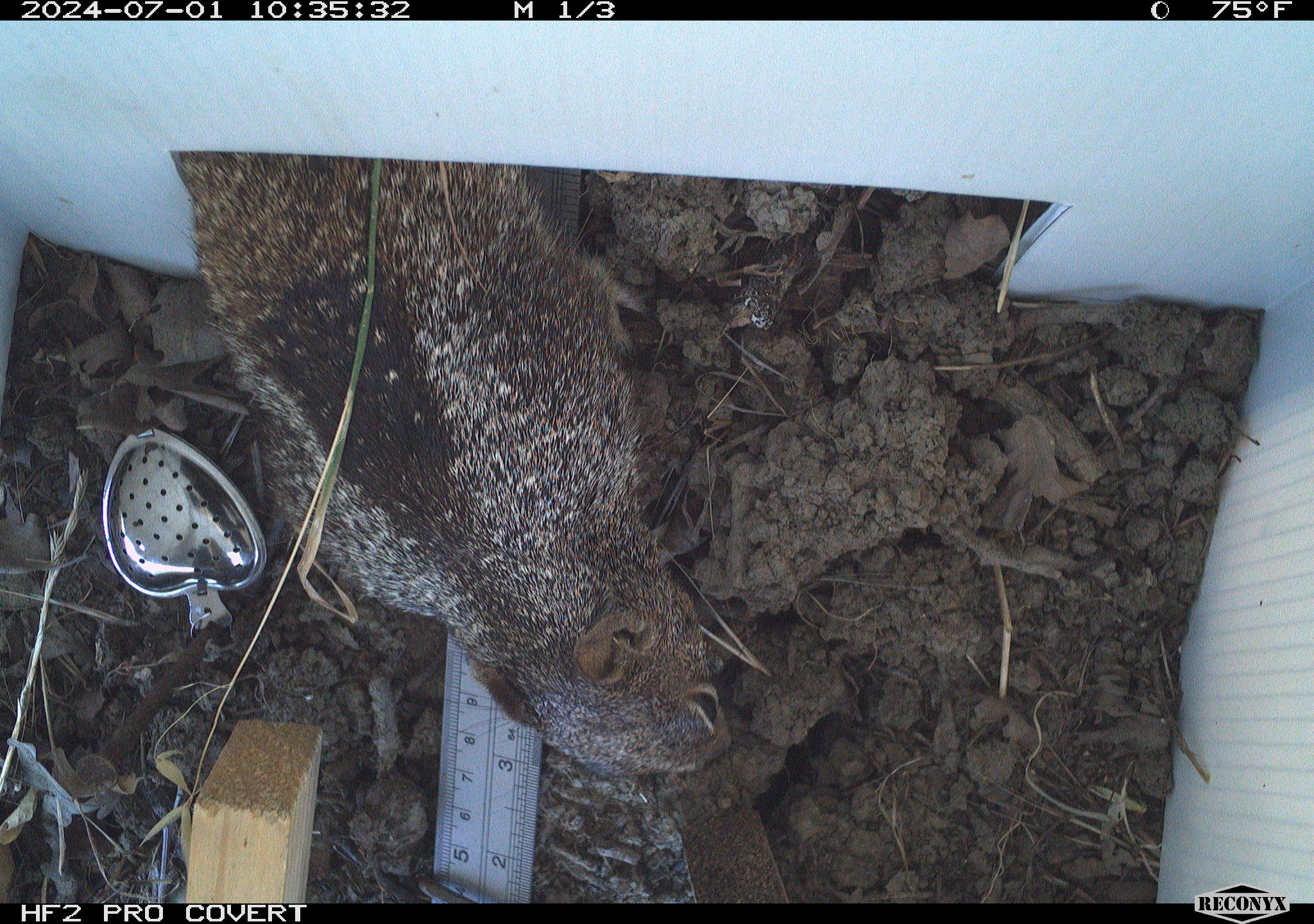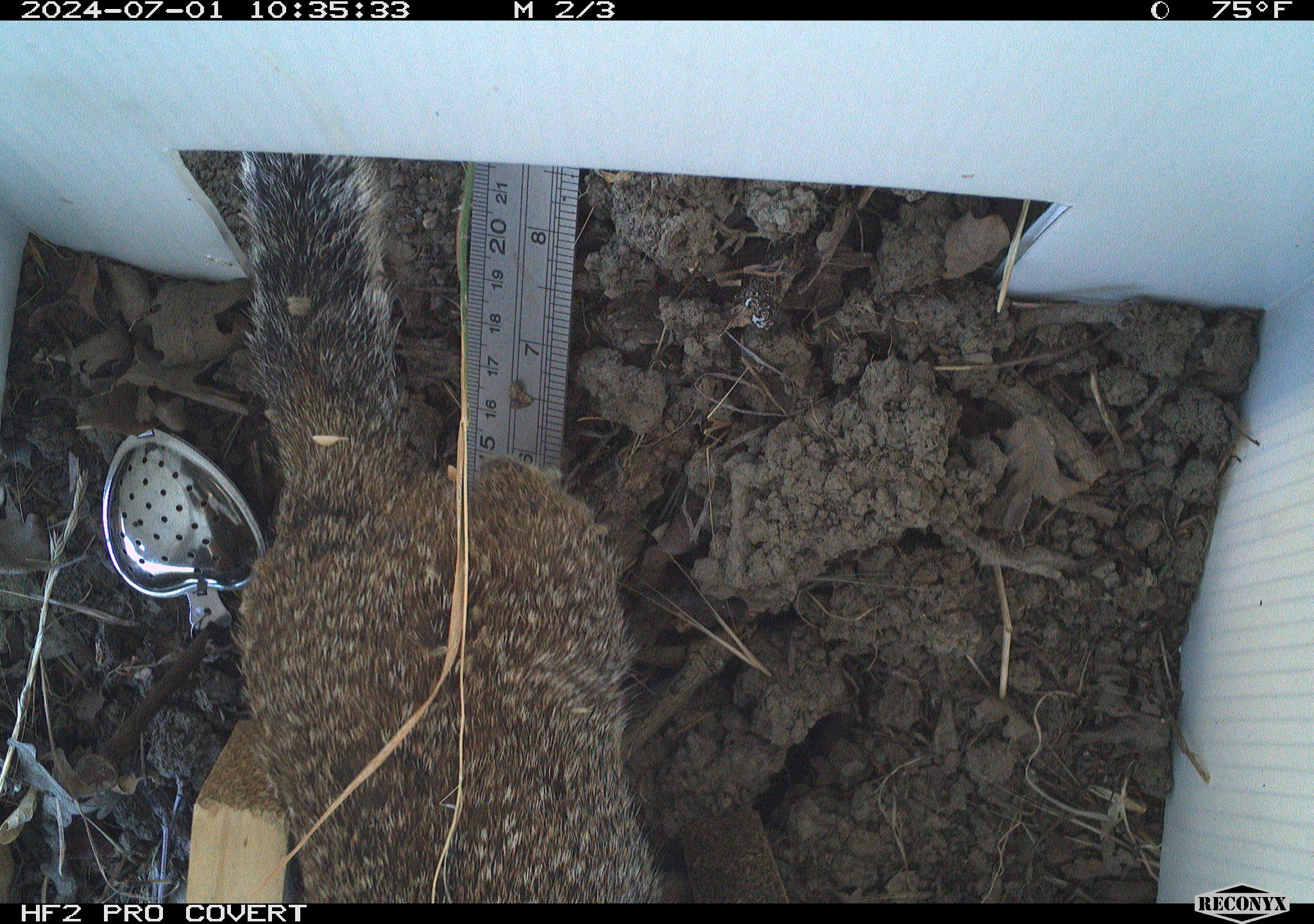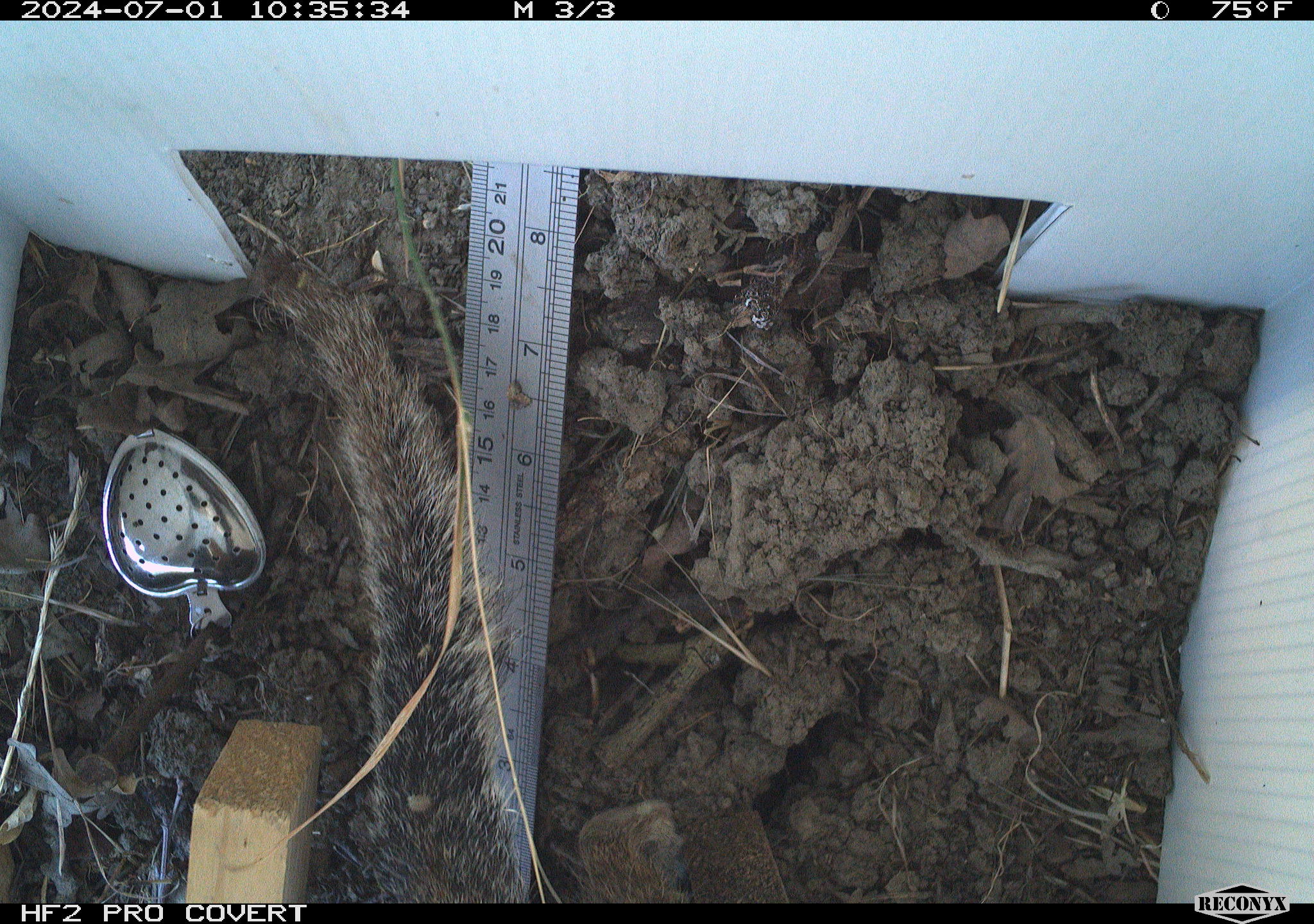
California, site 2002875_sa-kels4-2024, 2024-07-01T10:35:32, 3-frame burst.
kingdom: Animalia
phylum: Chordata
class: Mammalia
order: Rodentia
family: Sciuridae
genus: Otospermophilus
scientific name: Otospermophilus beecheyi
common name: california ground squirrel